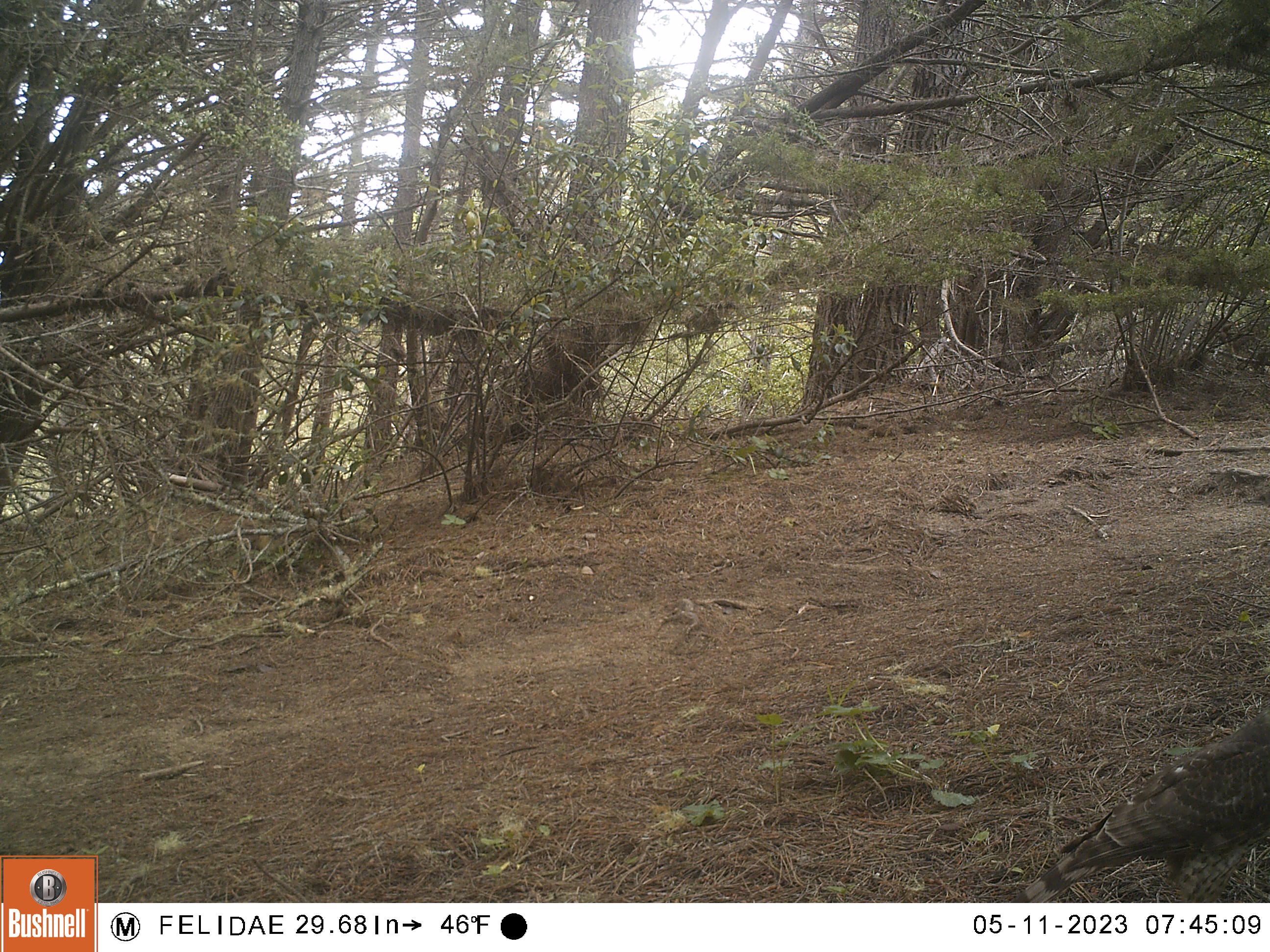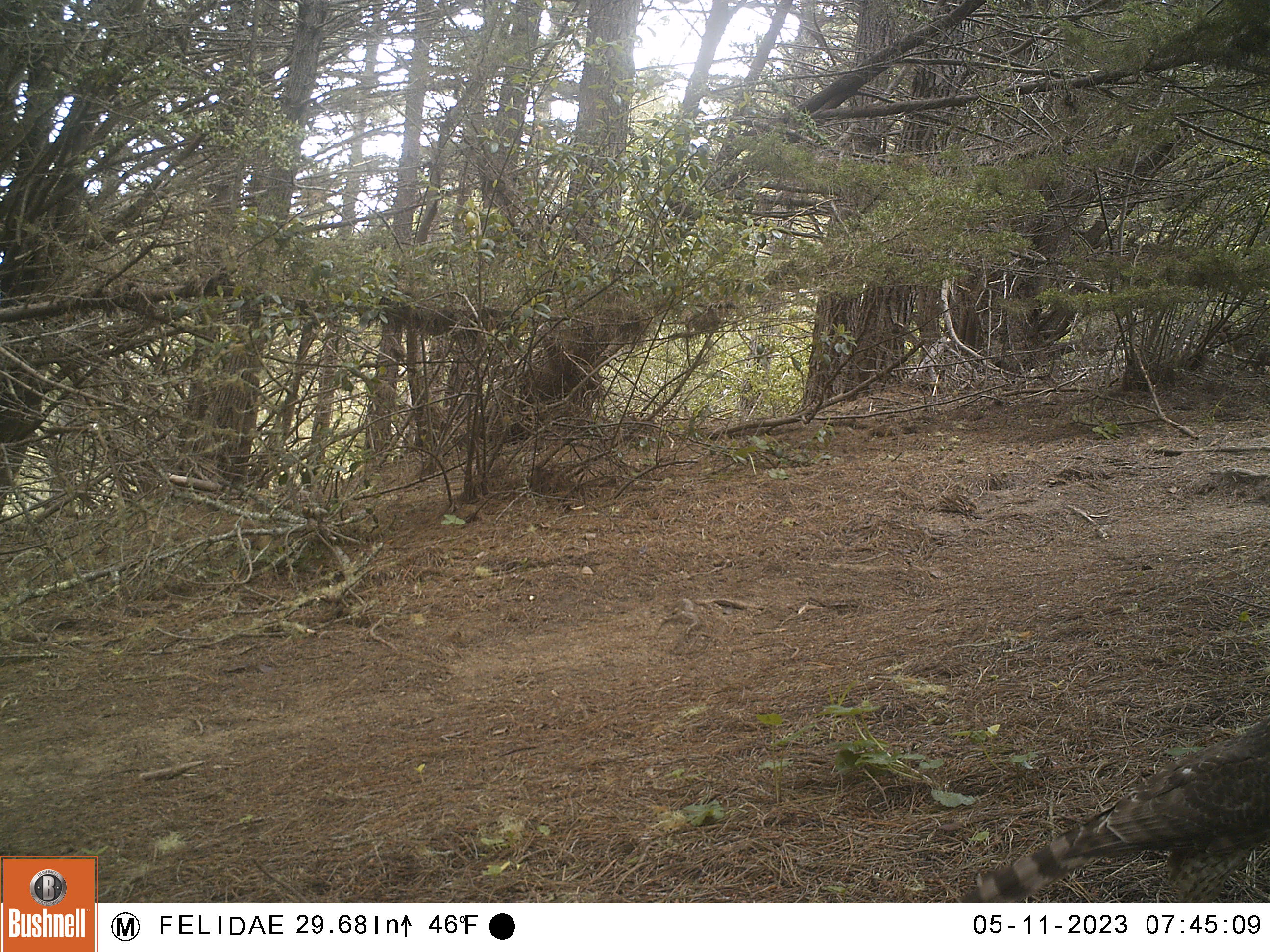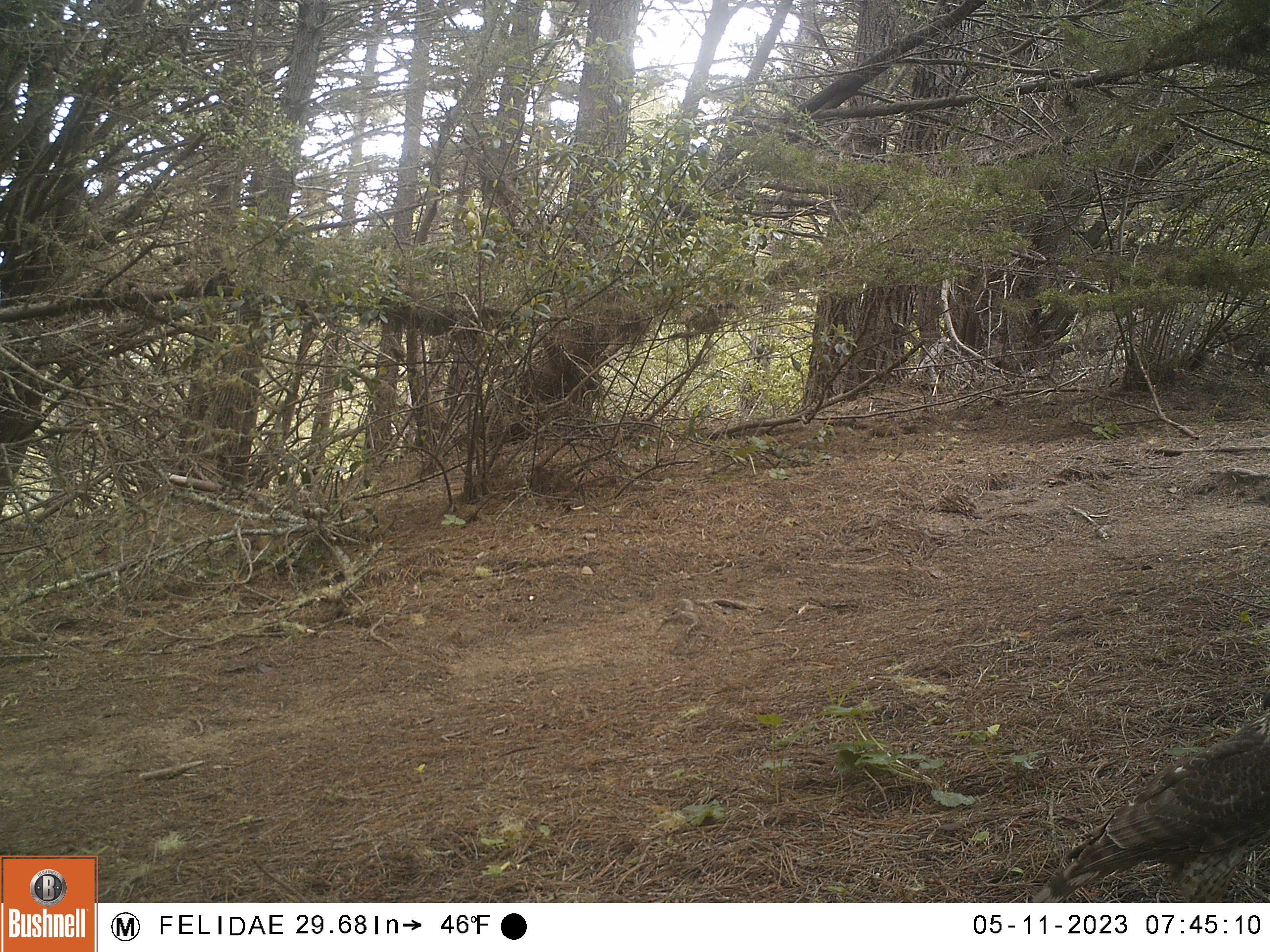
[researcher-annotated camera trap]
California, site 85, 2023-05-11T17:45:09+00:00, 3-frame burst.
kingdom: Animalia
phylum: Chordata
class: Aves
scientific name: Aves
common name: bird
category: unknown bird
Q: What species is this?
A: Unknown bird (bird) (Aves).